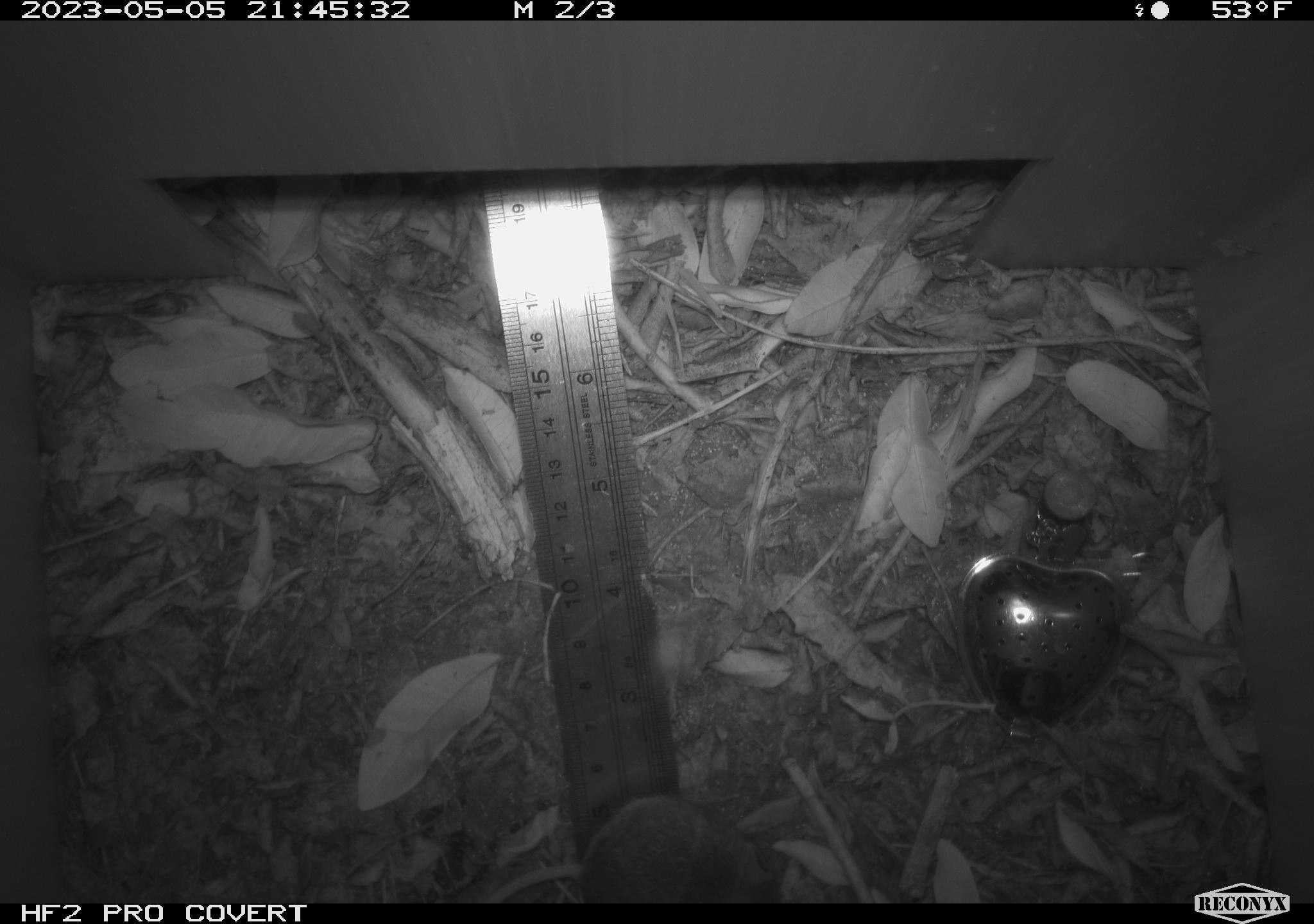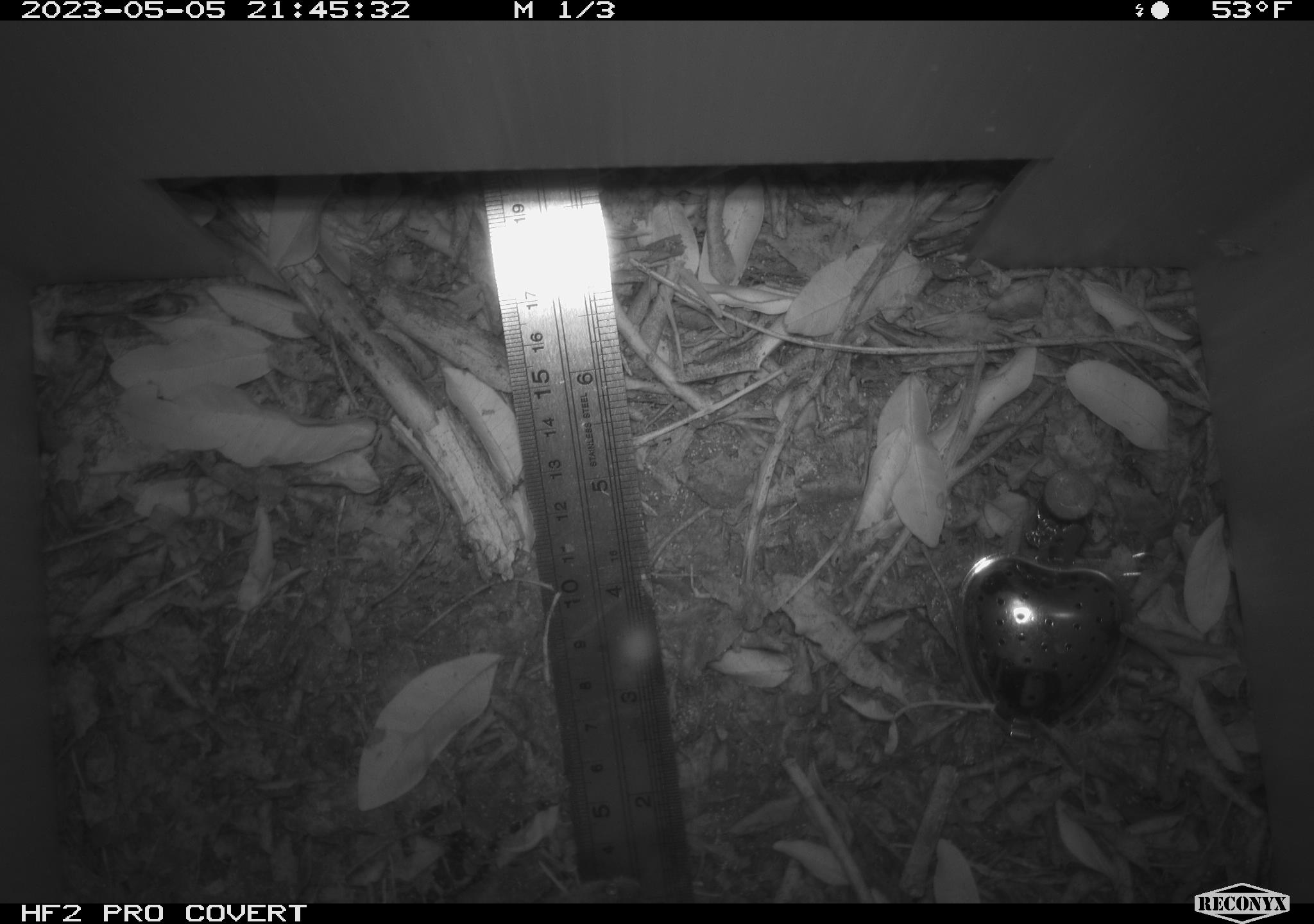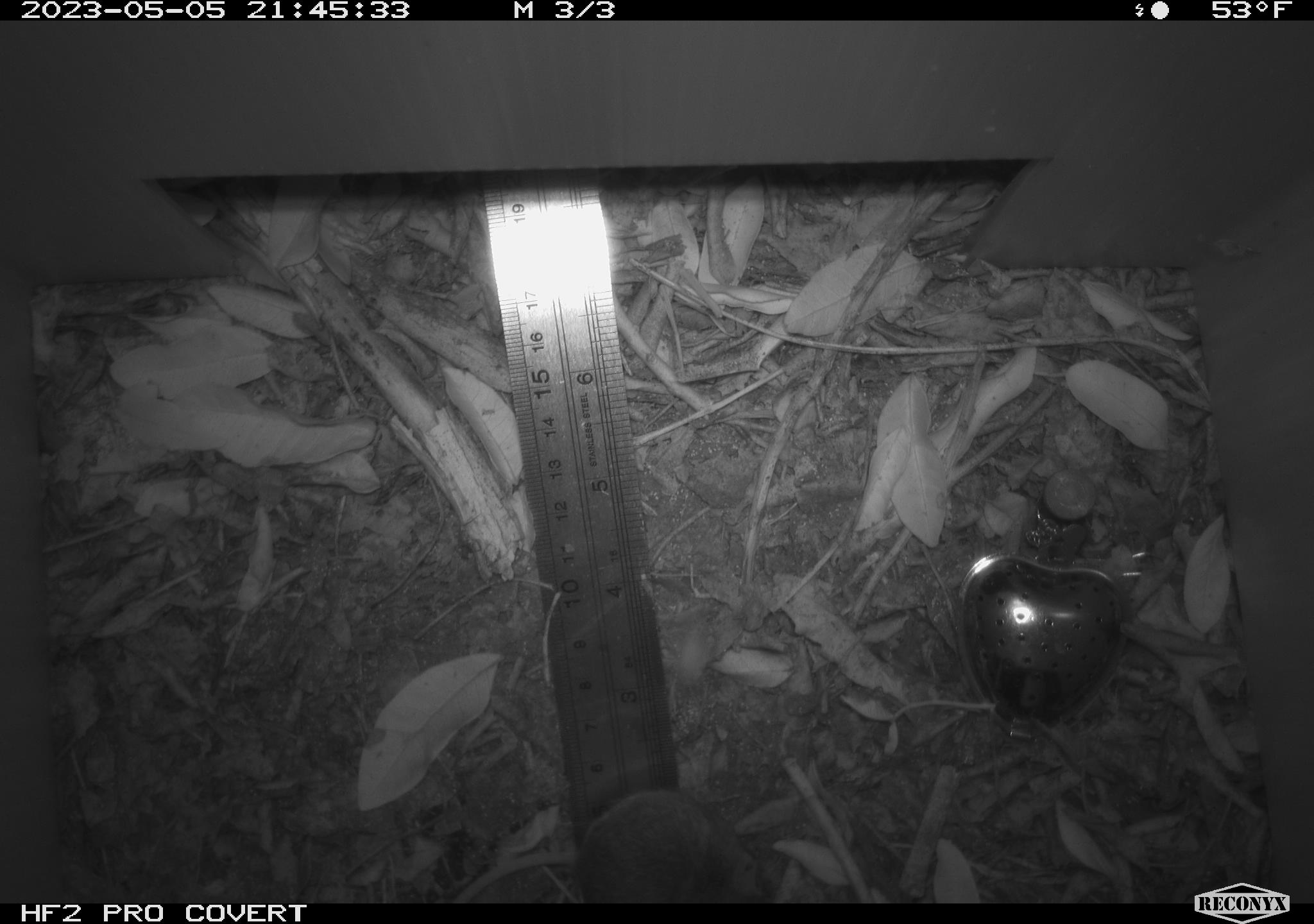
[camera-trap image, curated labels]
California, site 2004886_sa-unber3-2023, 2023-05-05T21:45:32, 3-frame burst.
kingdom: Animalia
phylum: Chordata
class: Mammalia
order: Rodentia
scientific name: Rodentia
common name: mouse species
Mouse species (Rodentia).